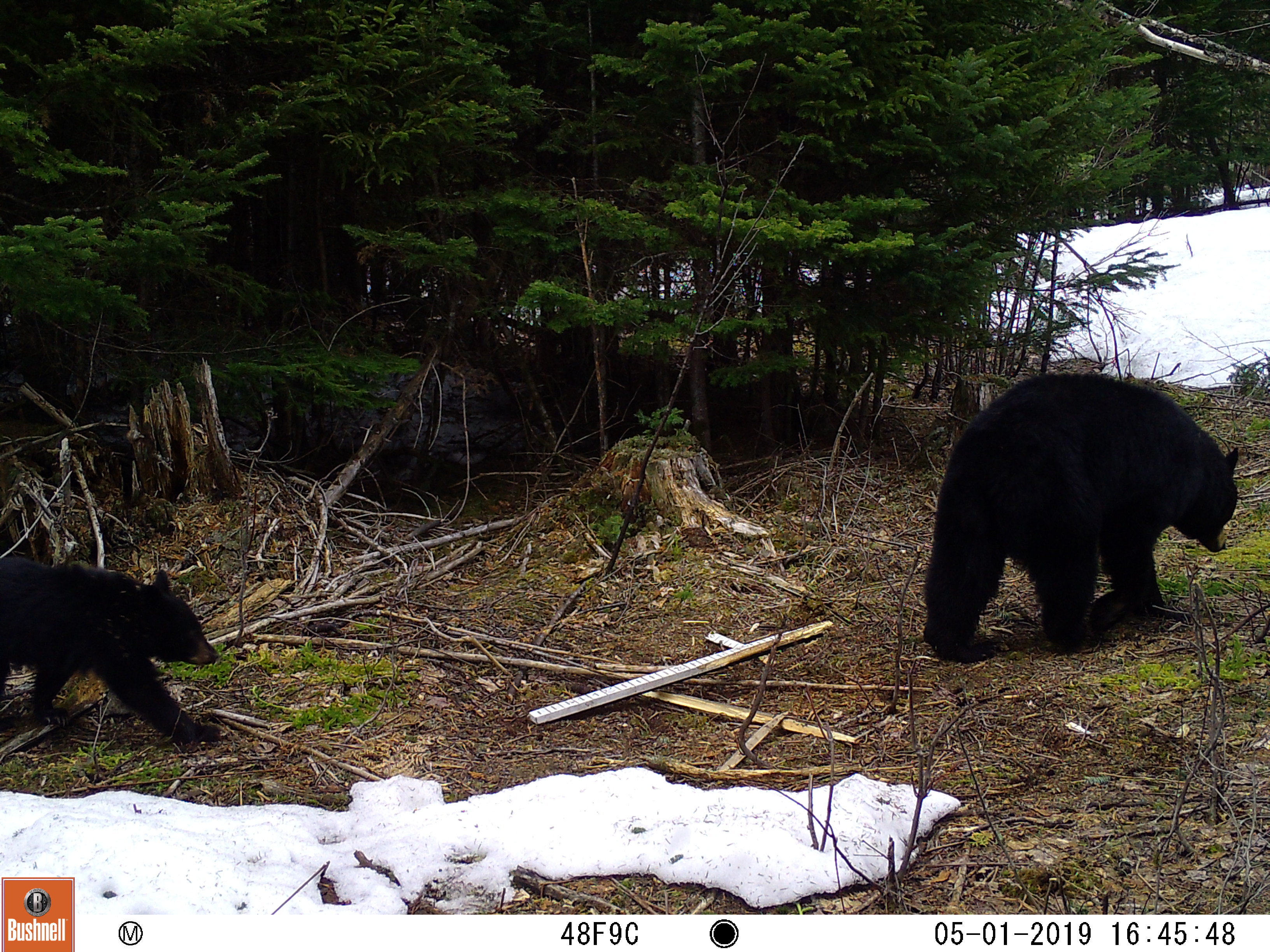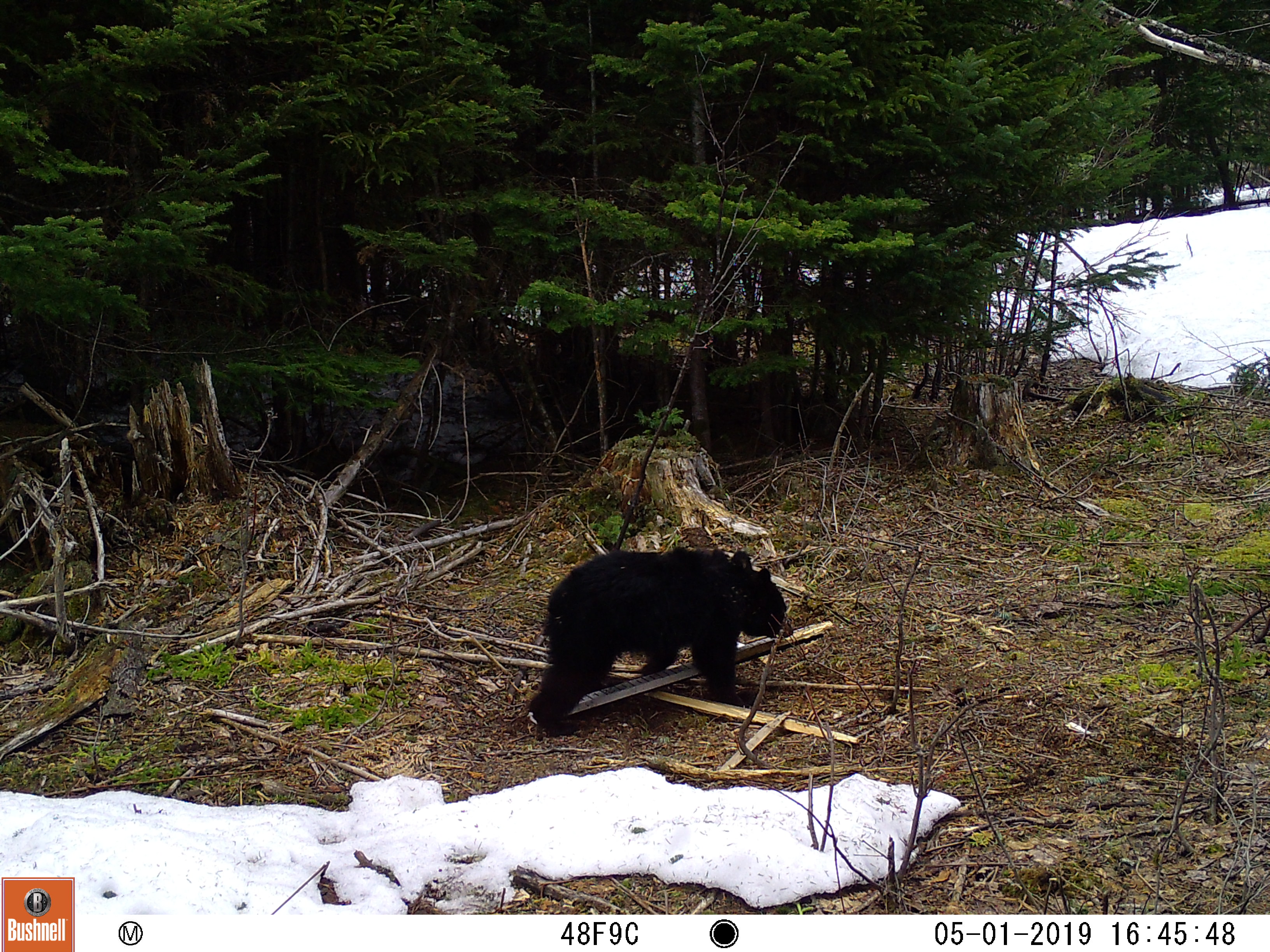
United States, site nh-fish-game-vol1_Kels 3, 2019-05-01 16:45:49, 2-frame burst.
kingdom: Animalia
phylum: Chordata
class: Mammalia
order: Carnivora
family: Ursidae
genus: Ursus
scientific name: Ursus americanus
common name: black bear